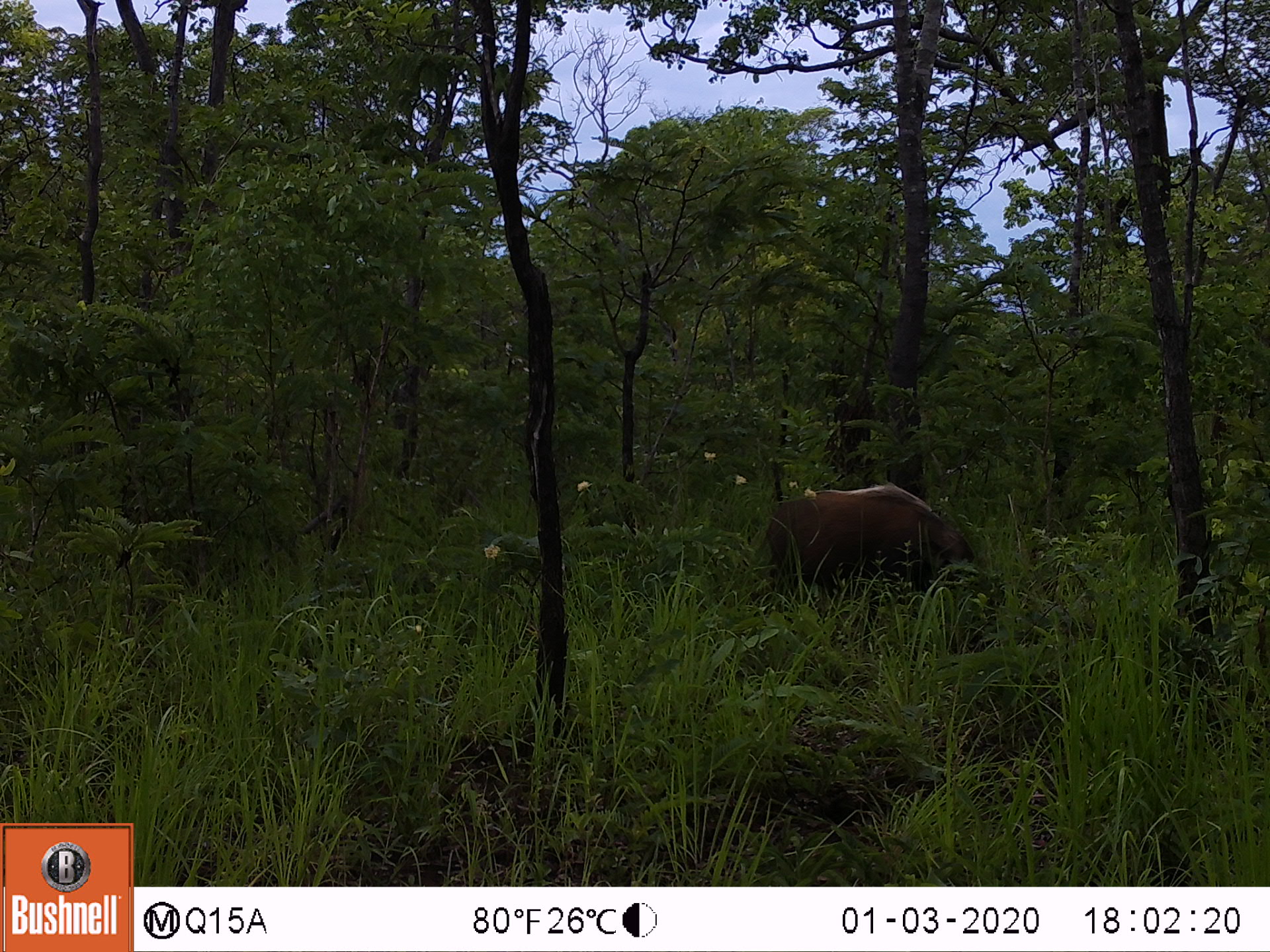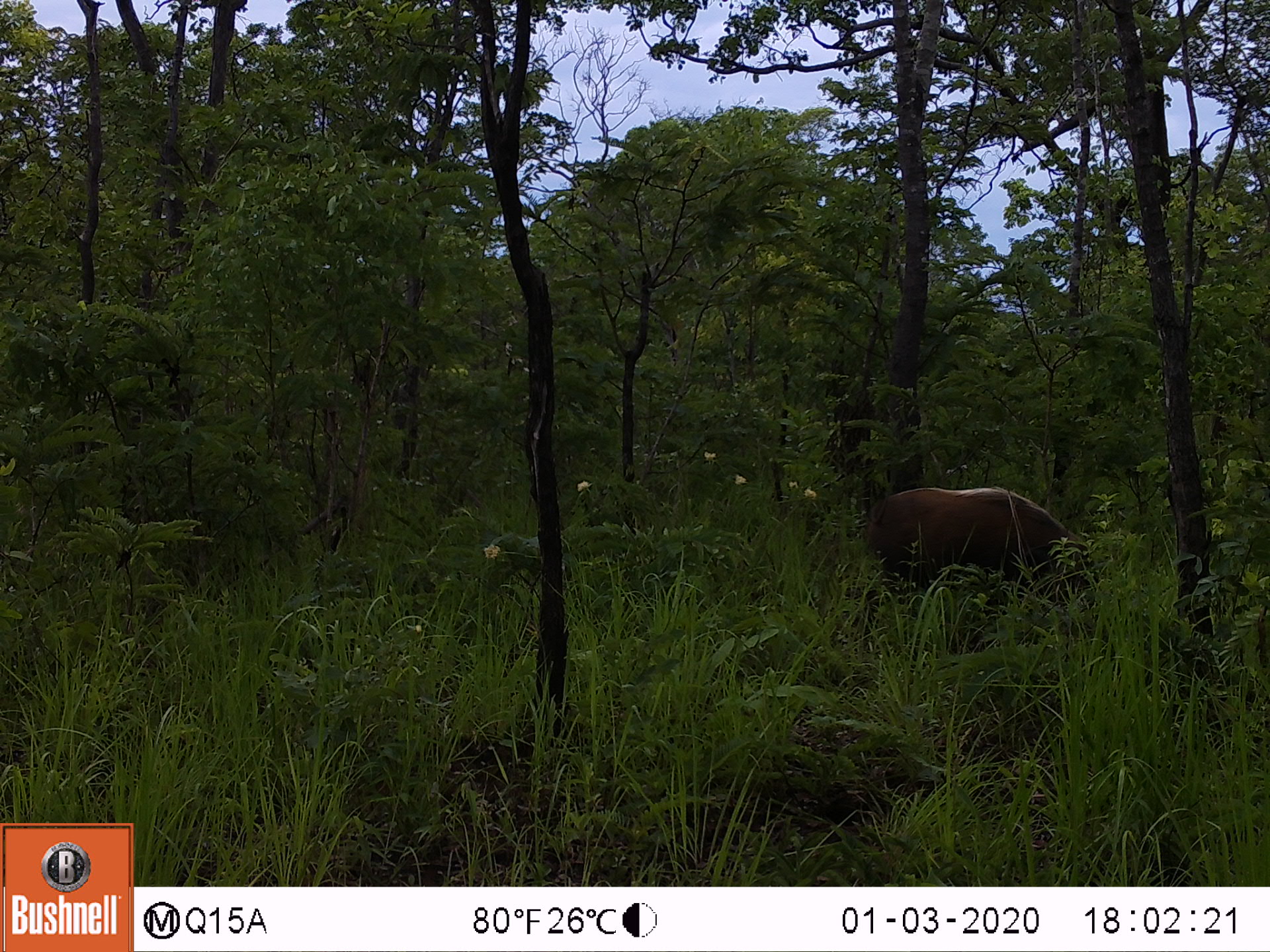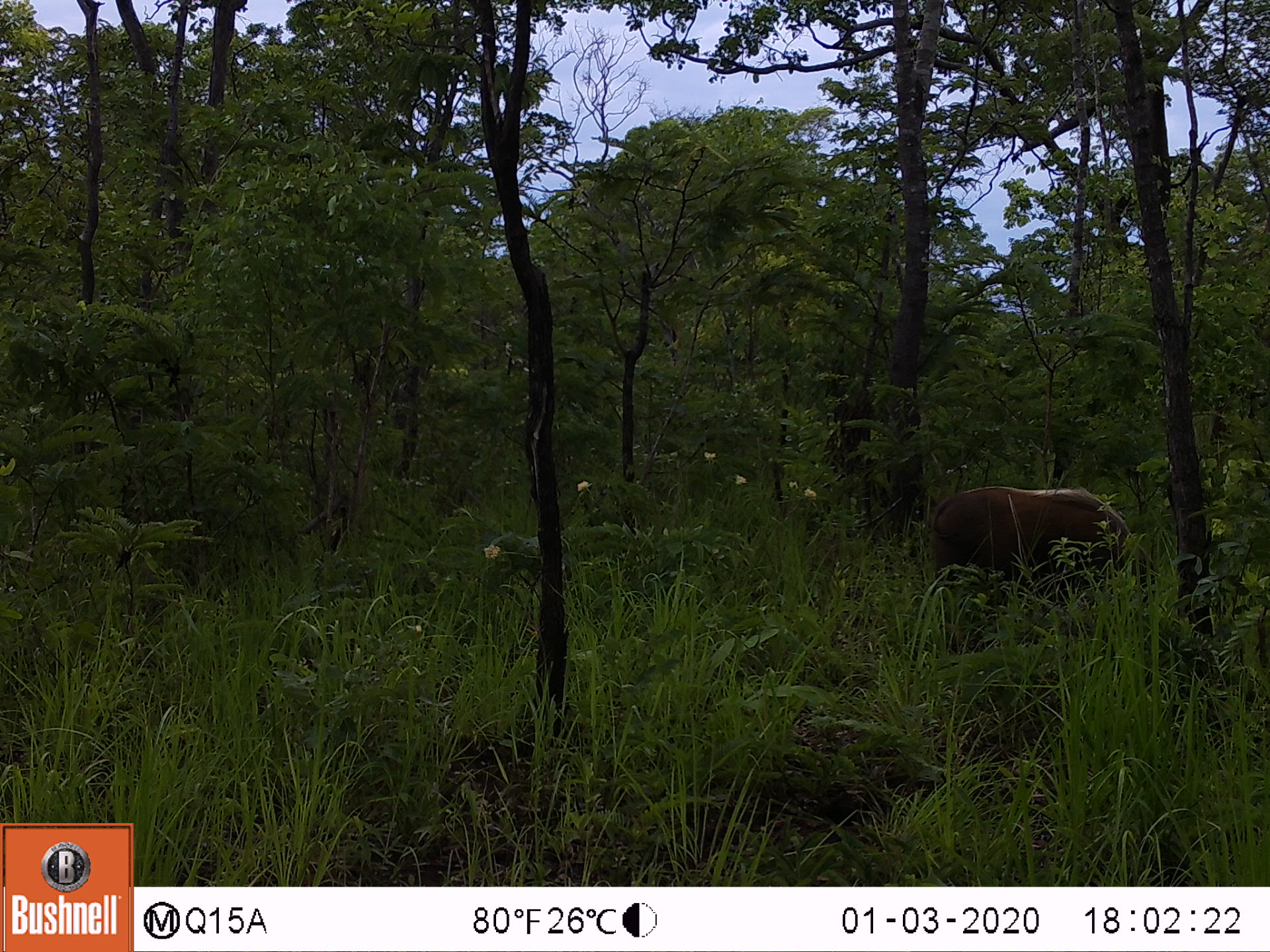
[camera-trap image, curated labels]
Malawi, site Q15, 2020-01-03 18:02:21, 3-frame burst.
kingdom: Animalia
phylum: Chordata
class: Mammalia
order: Artiodactyla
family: Suidae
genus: Potamochoerus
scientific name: Potamochoerus larvatus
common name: bushpig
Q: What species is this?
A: Bushpig (Potamochoerus larvatus).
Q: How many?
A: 1.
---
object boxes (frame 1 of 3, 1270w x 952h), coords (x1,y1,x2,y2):
bushpig: (764,485,985,612)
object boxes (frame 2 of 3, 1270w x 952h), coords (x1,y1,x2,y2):
bushpig: (859,478,1097,610)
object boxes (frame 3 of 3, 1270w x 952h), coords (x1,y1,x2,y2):
bushpig: (926,482,1154,605)